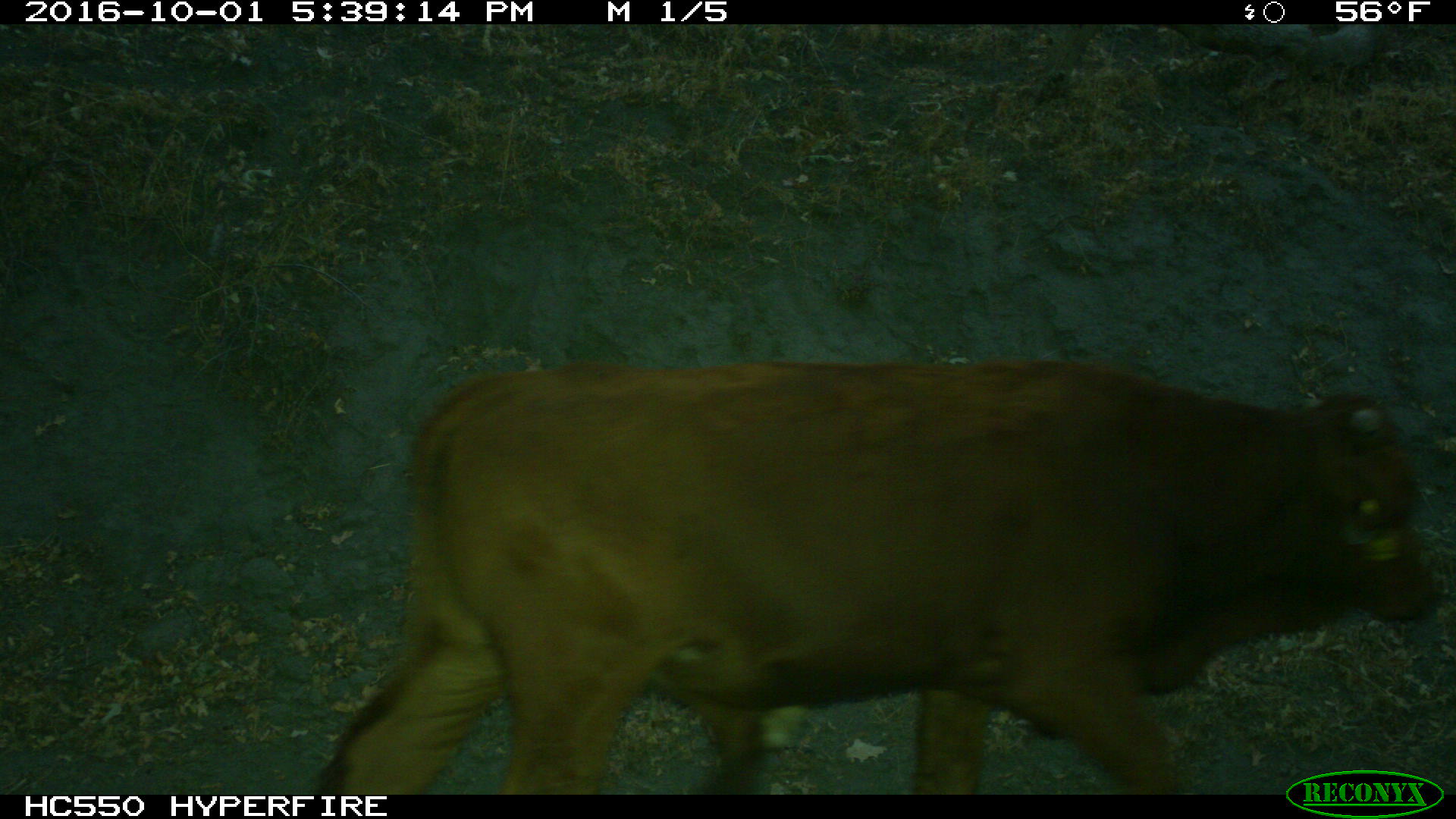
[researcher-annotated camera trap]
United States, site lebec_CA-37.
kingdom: Animalia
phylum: Chordata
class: Mammalia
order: Artiodactyla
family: Bovidae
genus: Bos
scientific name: Bos taurus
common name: domestic cow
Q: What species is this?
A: Bos taurus (domestic cow).